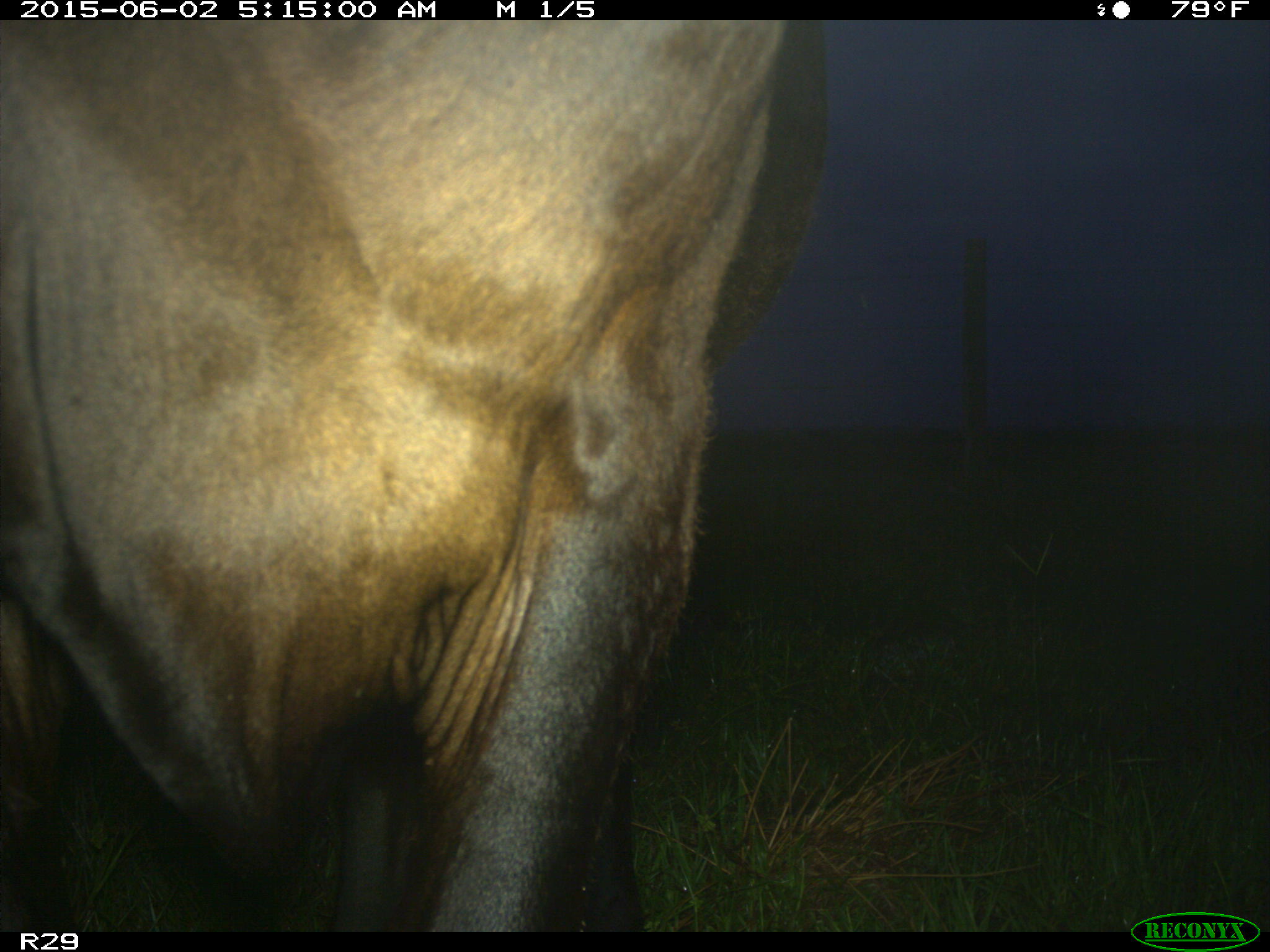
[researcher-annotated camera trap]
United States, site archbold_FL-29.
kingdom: Animalia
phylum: Chordata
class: Mammalia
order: Artiodactyla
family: Bovidae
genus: Bos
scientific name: Bos taurus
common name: domestic cow